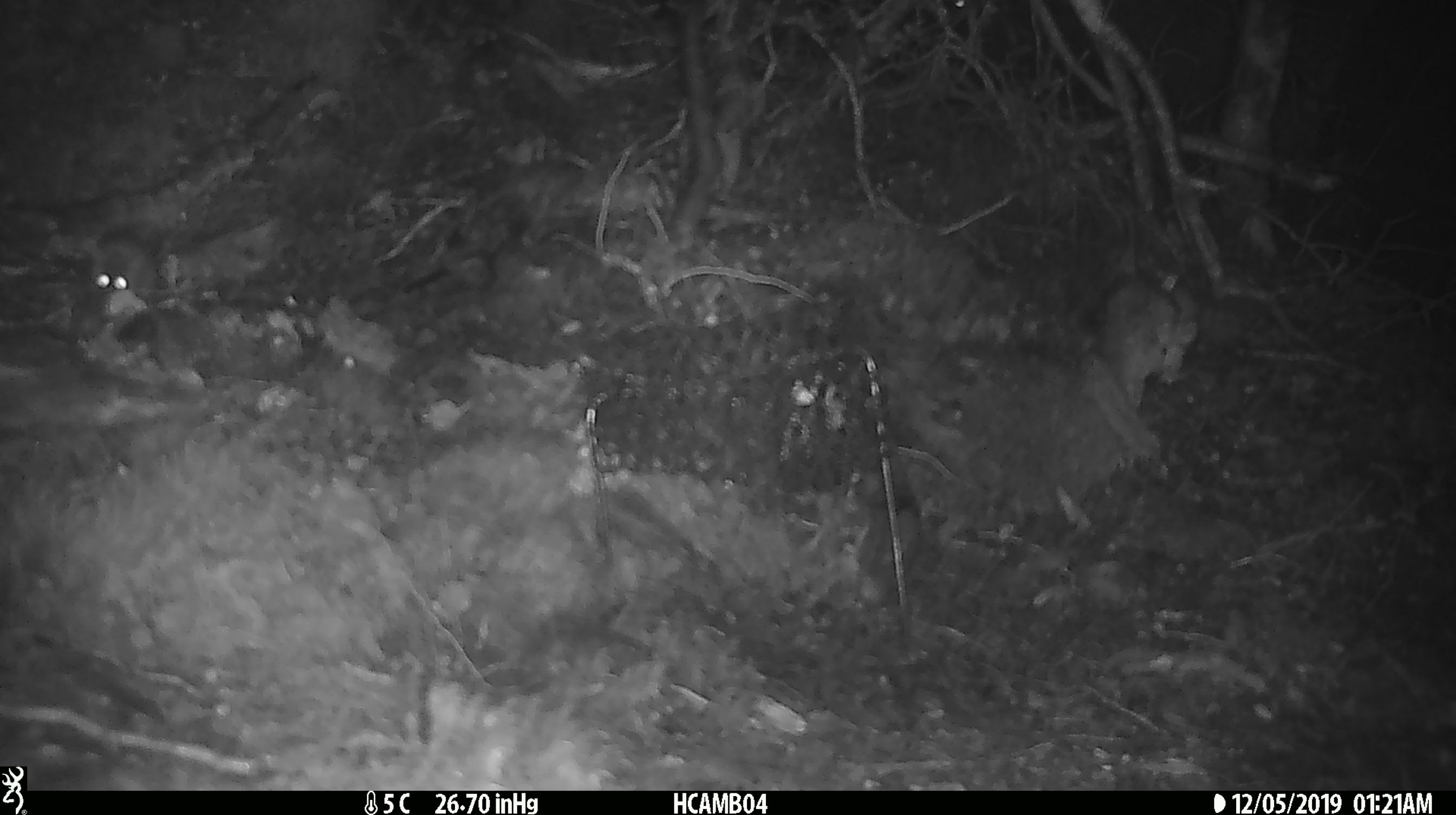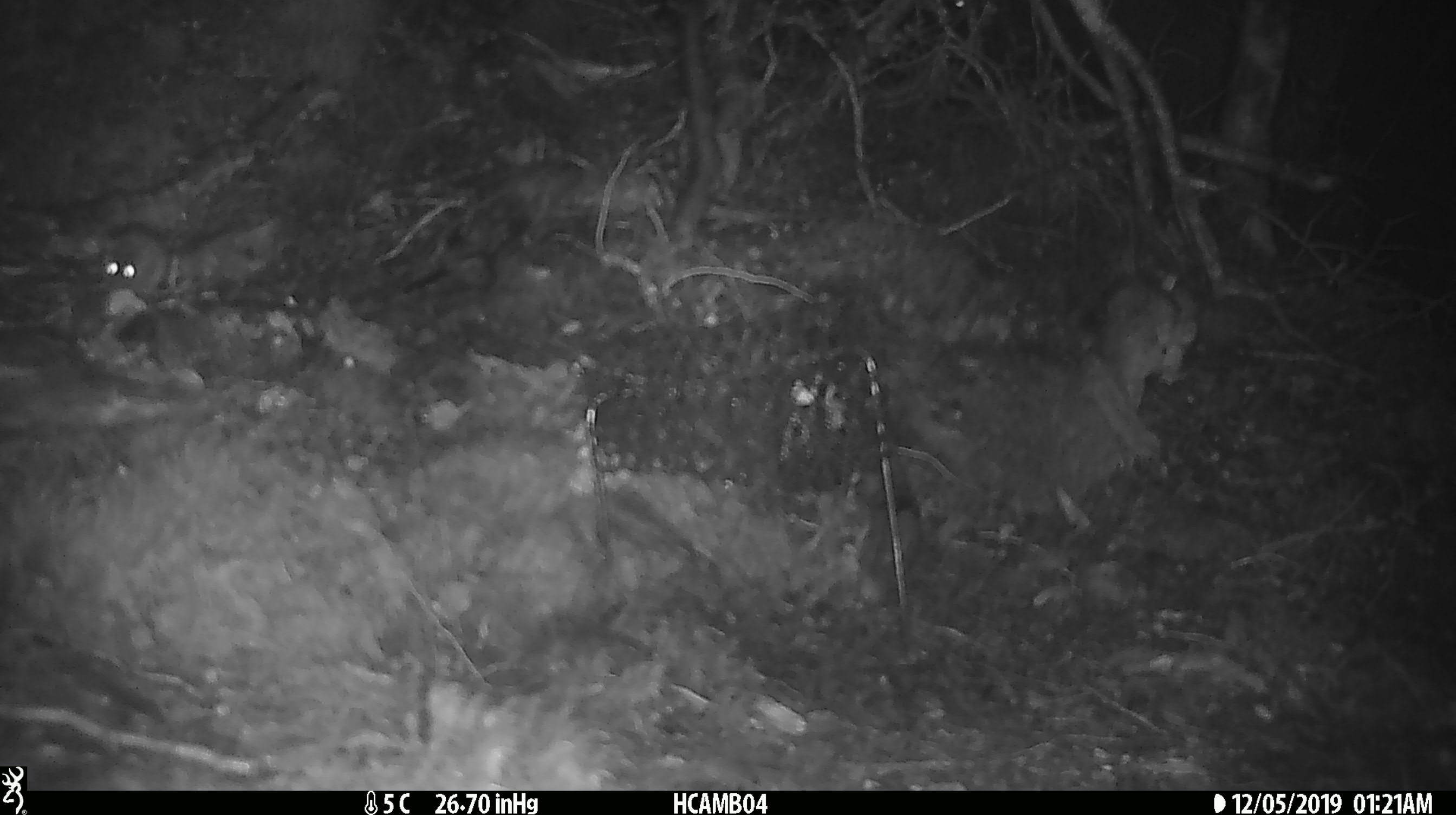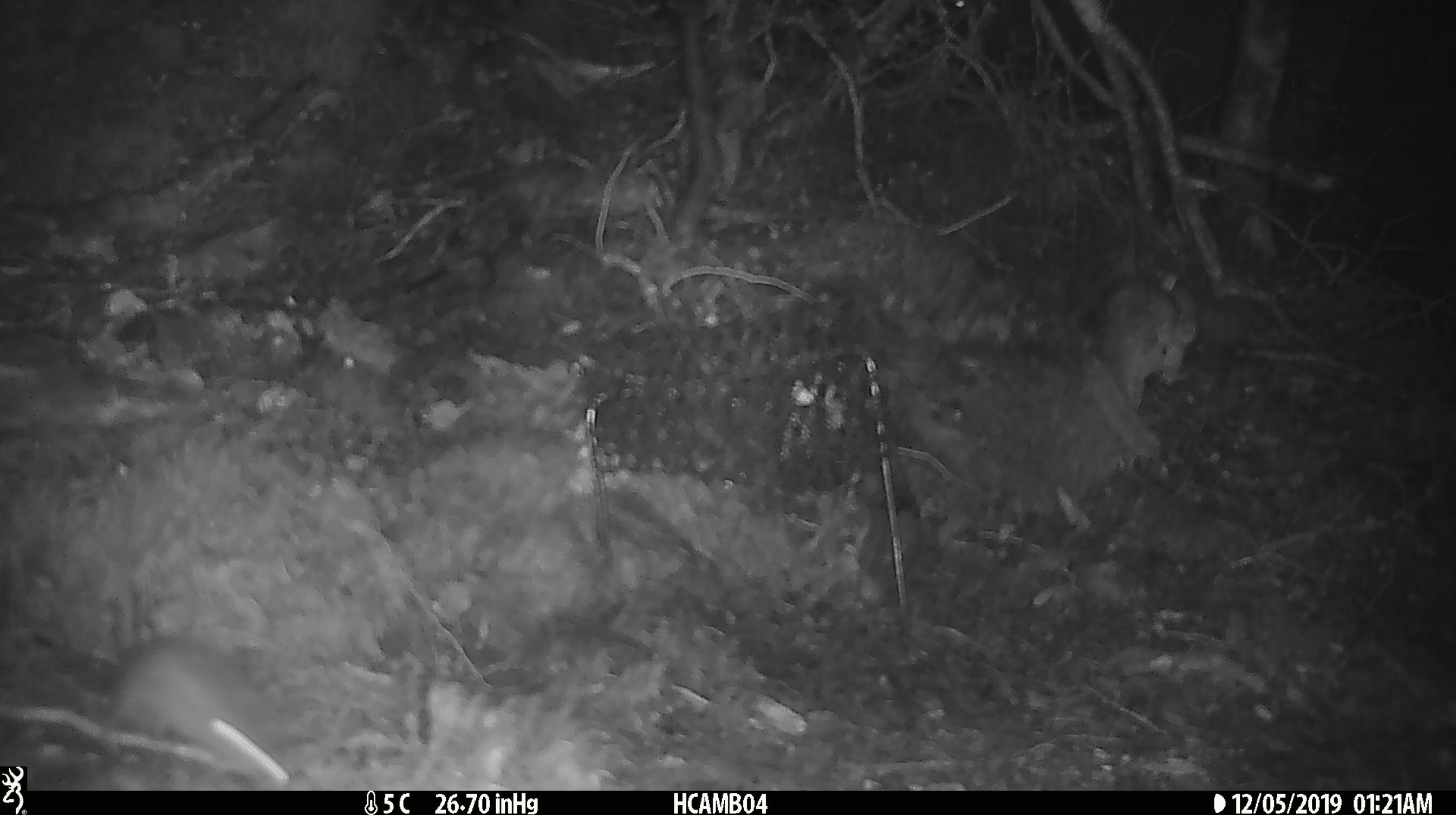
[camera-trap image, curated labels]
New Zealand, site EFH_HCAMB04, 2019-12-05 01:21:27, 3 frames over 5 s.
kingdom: Animalia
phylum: Chordata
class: Mammalia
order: Rodentia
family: Muridae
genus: Mus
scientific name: Mus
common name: mouse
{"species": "mouse (Mus)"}